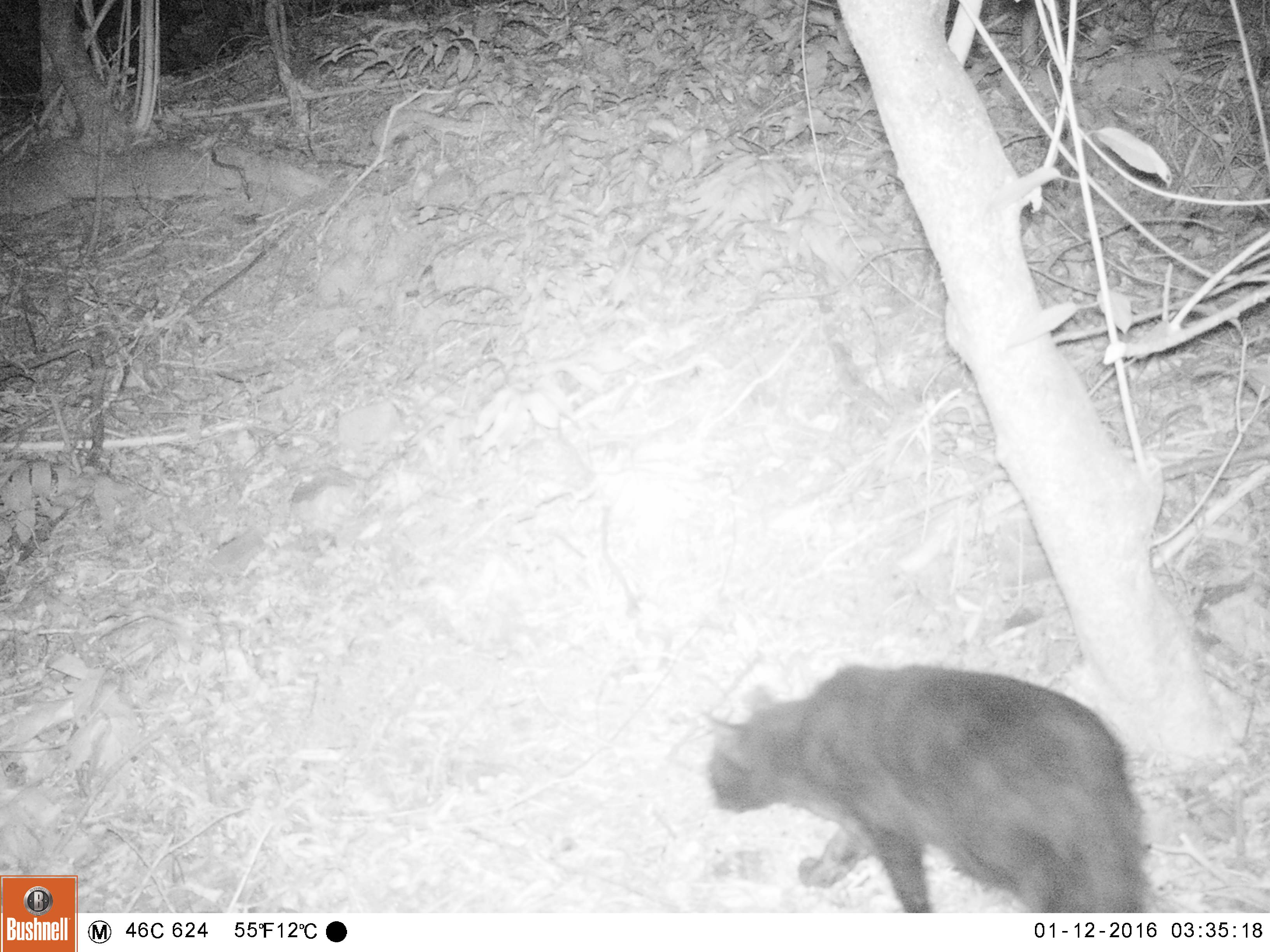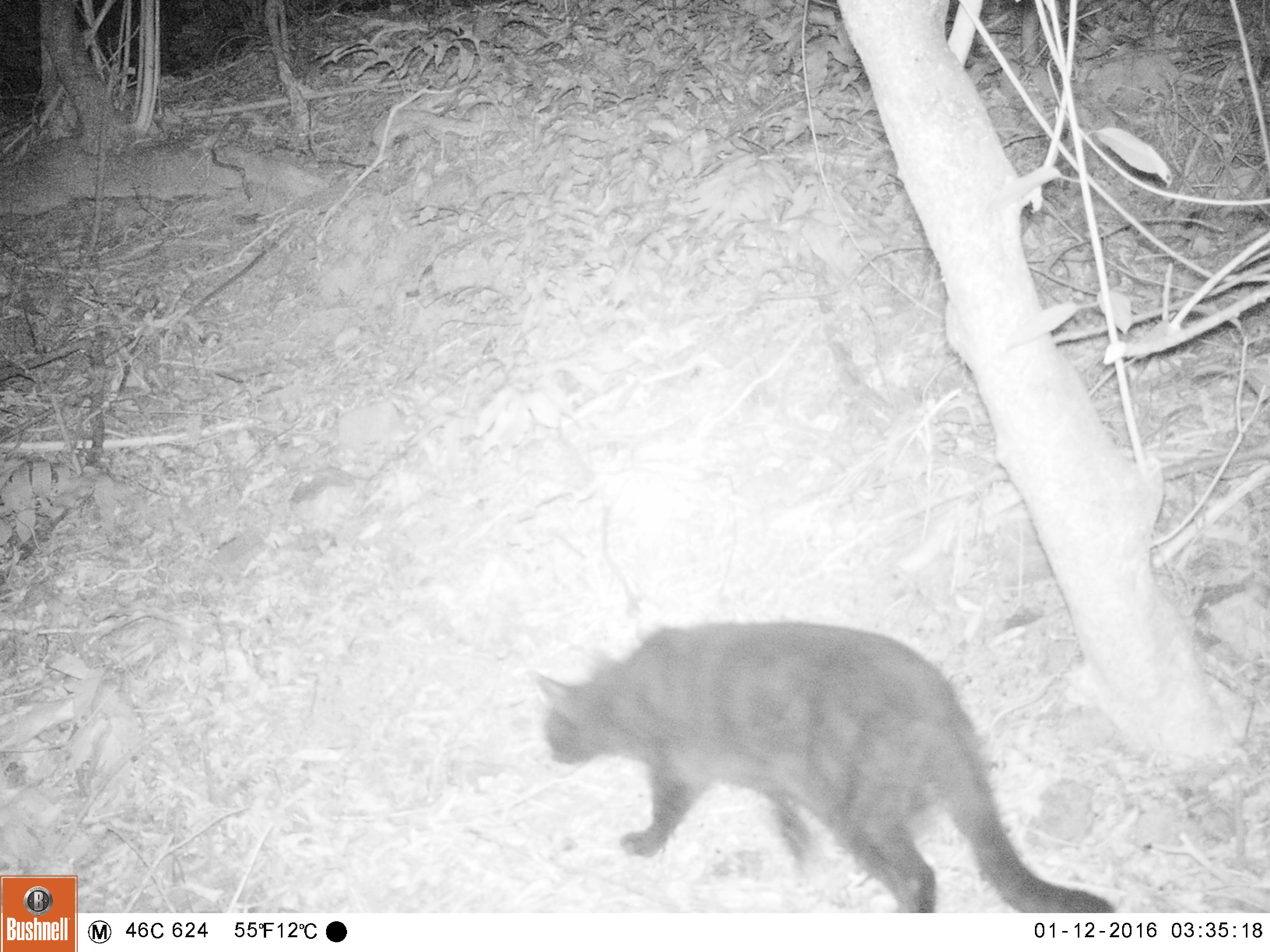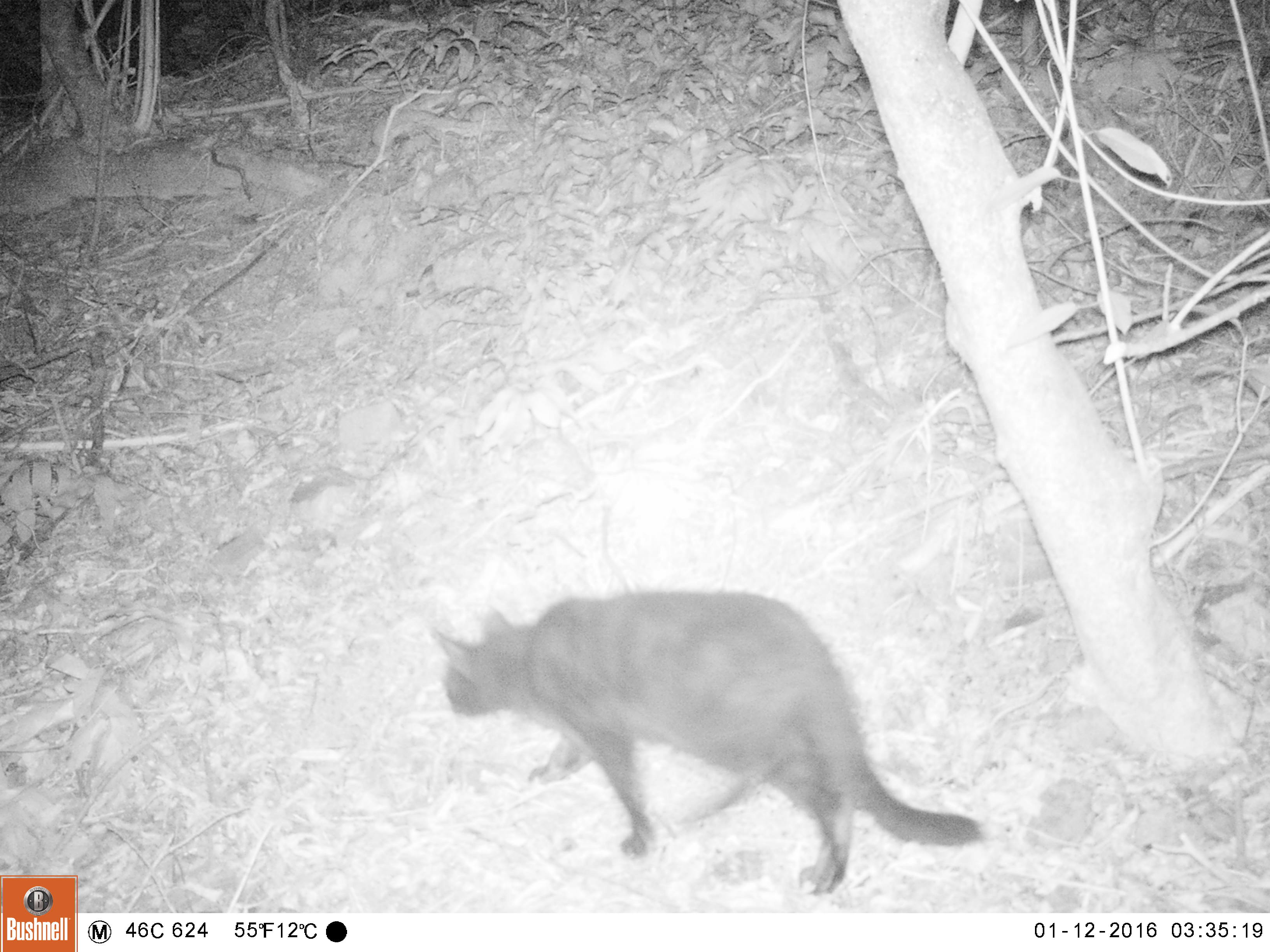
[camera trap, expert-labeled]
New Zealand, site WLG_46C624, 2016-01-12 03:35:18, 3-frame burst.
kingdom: Animalia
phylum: Chordata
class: Mammalia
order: Carnivora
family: Felidae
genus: Felis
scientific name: Felis catus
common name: domestic cat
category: cat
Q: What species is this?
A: Cat (domestic cat) (Felis catus).